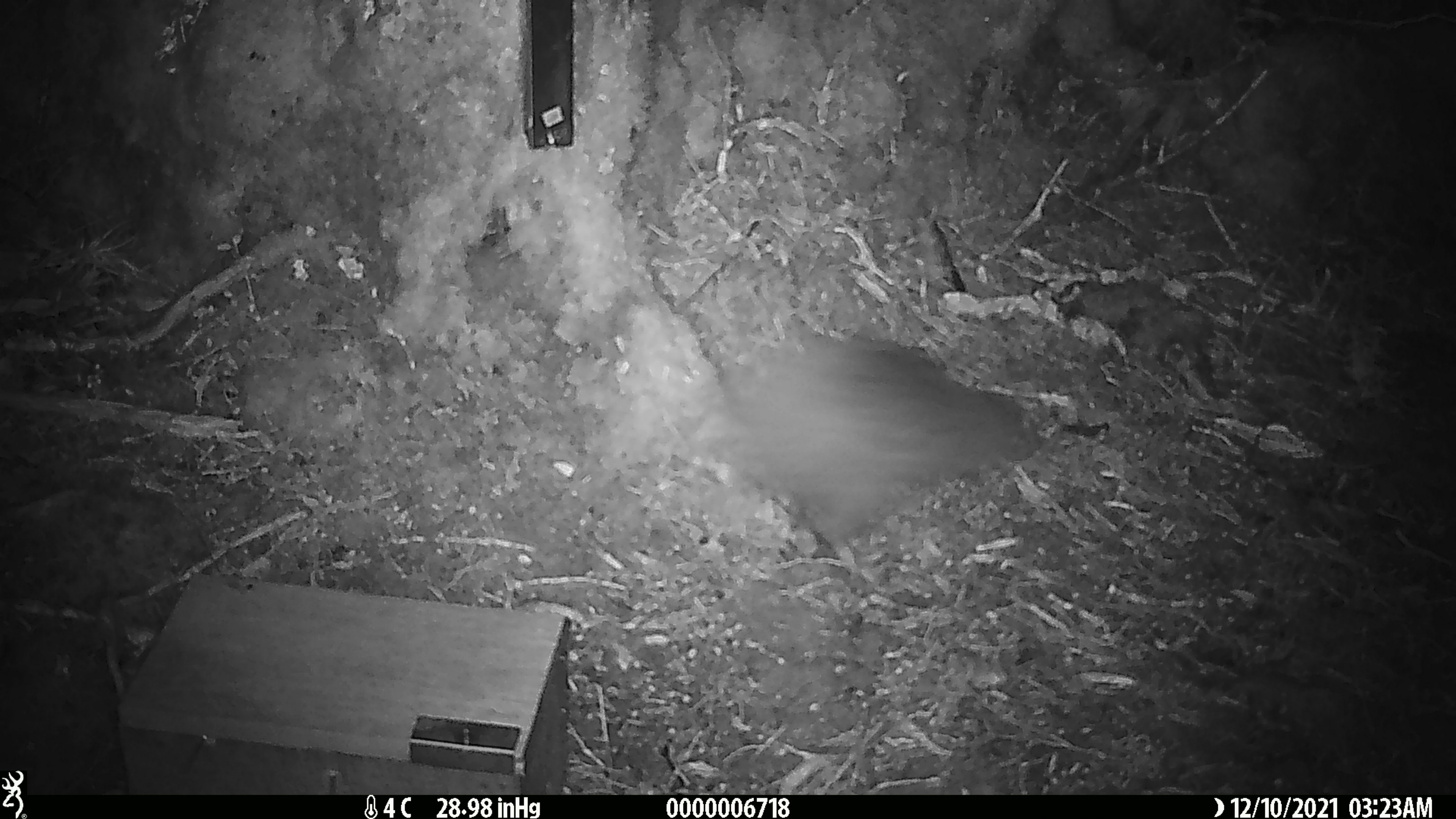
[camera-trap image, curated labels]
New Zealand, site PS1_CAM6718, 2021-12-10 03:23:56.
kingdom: Animalia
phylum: Chordata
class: Aves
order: Apterygiformes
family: Apterygidae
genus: Apteryx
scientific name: Apteryx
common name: kiwi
Kiwi (Apteryx).